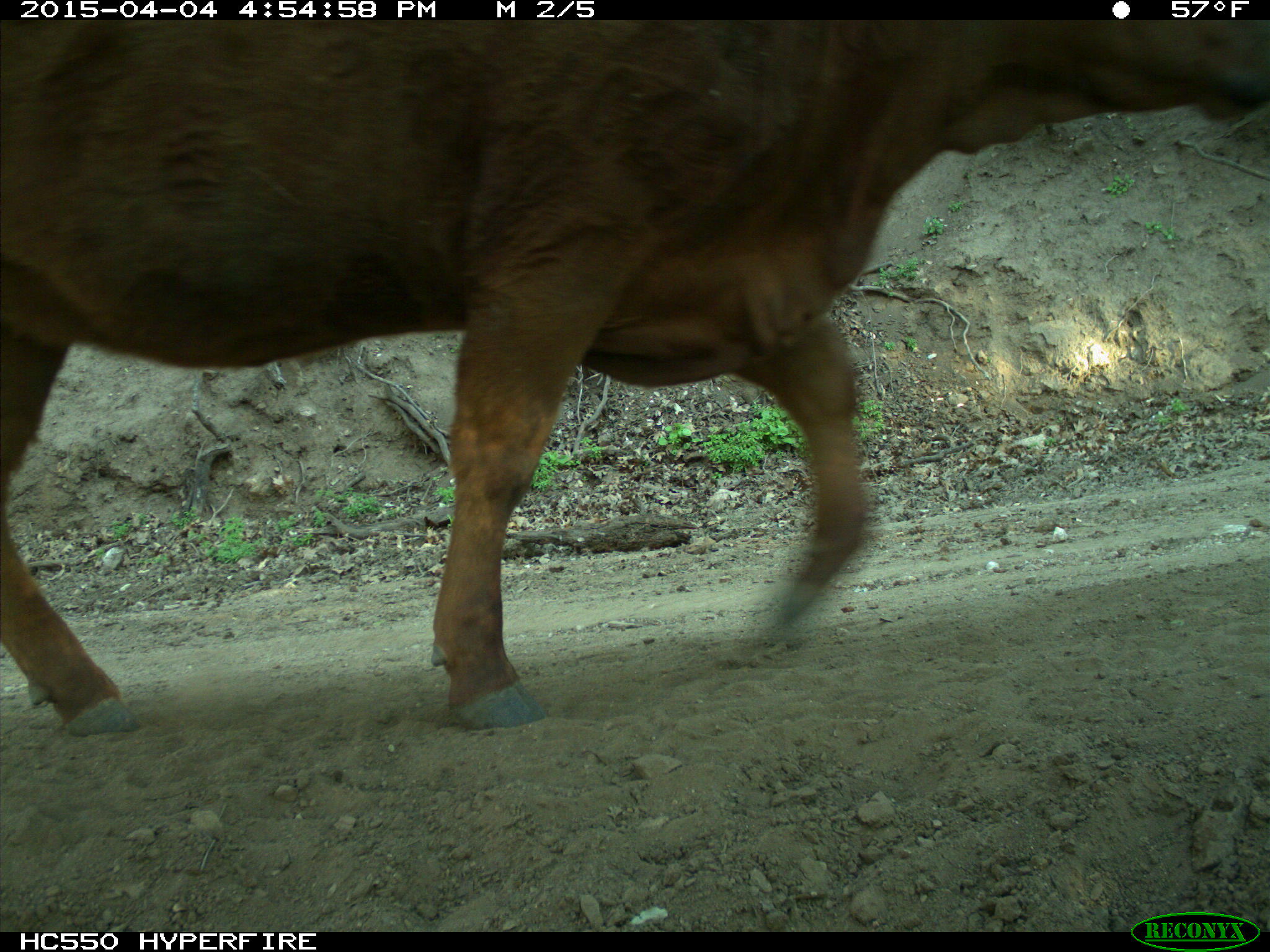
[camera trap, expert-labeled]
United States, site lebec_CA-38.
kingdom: Animalia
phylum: Chordata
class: Mammalia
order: Artiodactyla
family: Bovidae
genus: Bos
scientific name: Bos taurus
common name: domestic cow